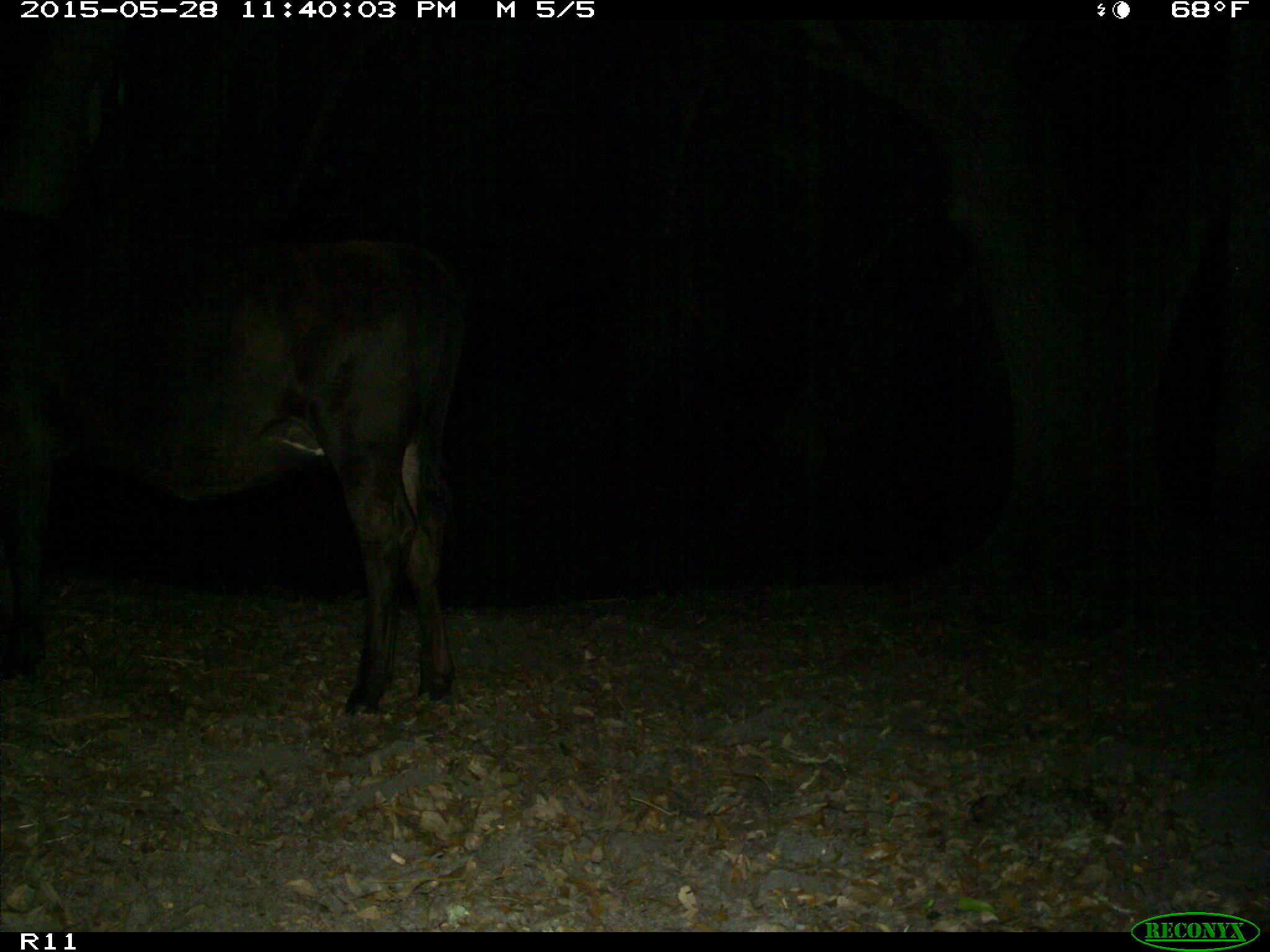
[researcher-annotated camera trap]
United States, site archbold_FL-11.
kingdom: Animalia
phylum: Chordata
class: Mammalia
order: Artiodactyla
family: Bovidae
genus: Bos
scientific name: Bos taurus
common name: domestic cow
Bos taurus (domestic cow).